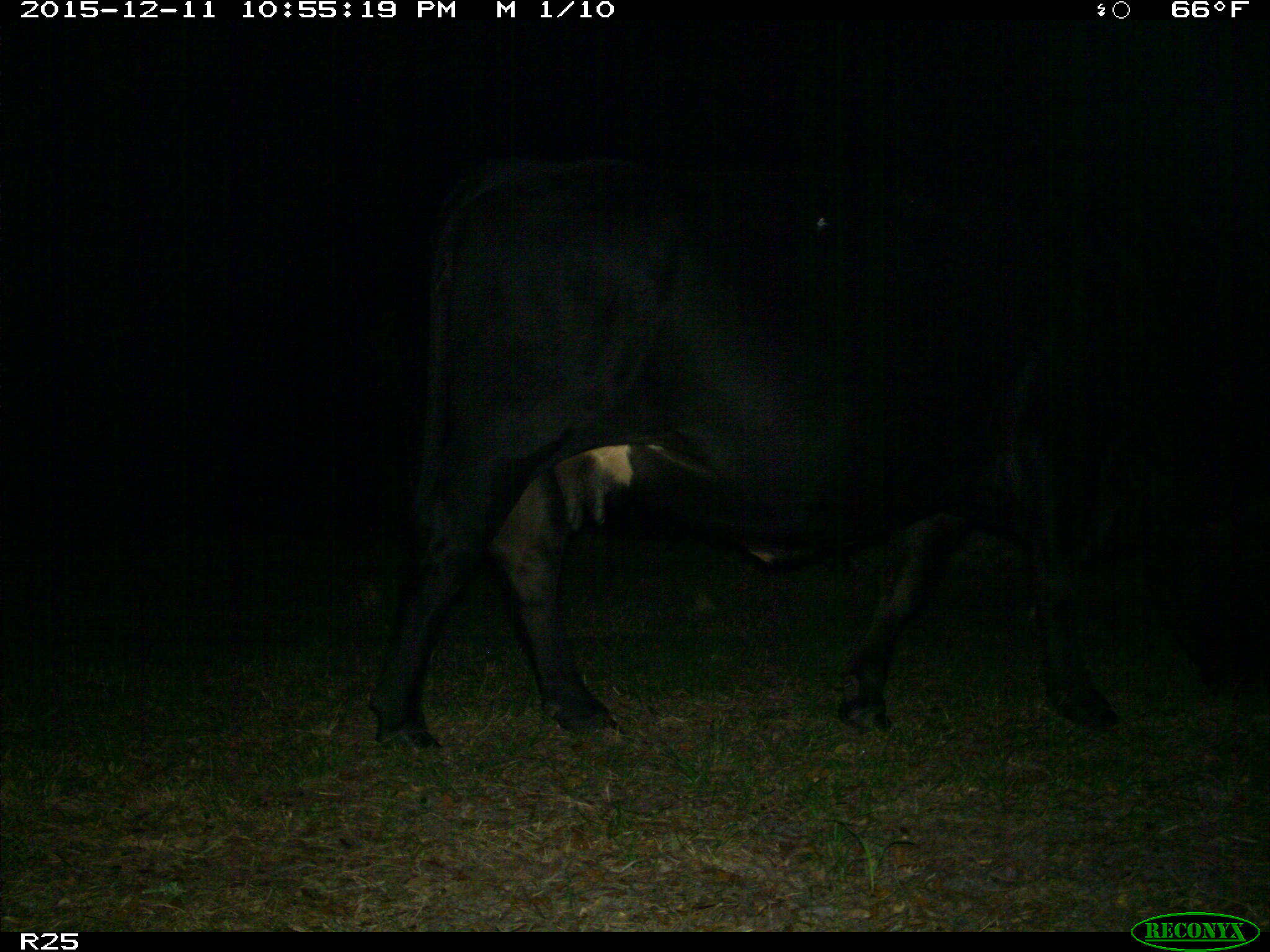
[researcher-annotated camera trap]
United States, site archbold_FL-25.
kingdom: Animalia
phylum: Chordata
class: Mammalia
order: Artiodactyla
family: Bovidae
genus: Bos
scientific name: Bos taurus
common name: domestic cow